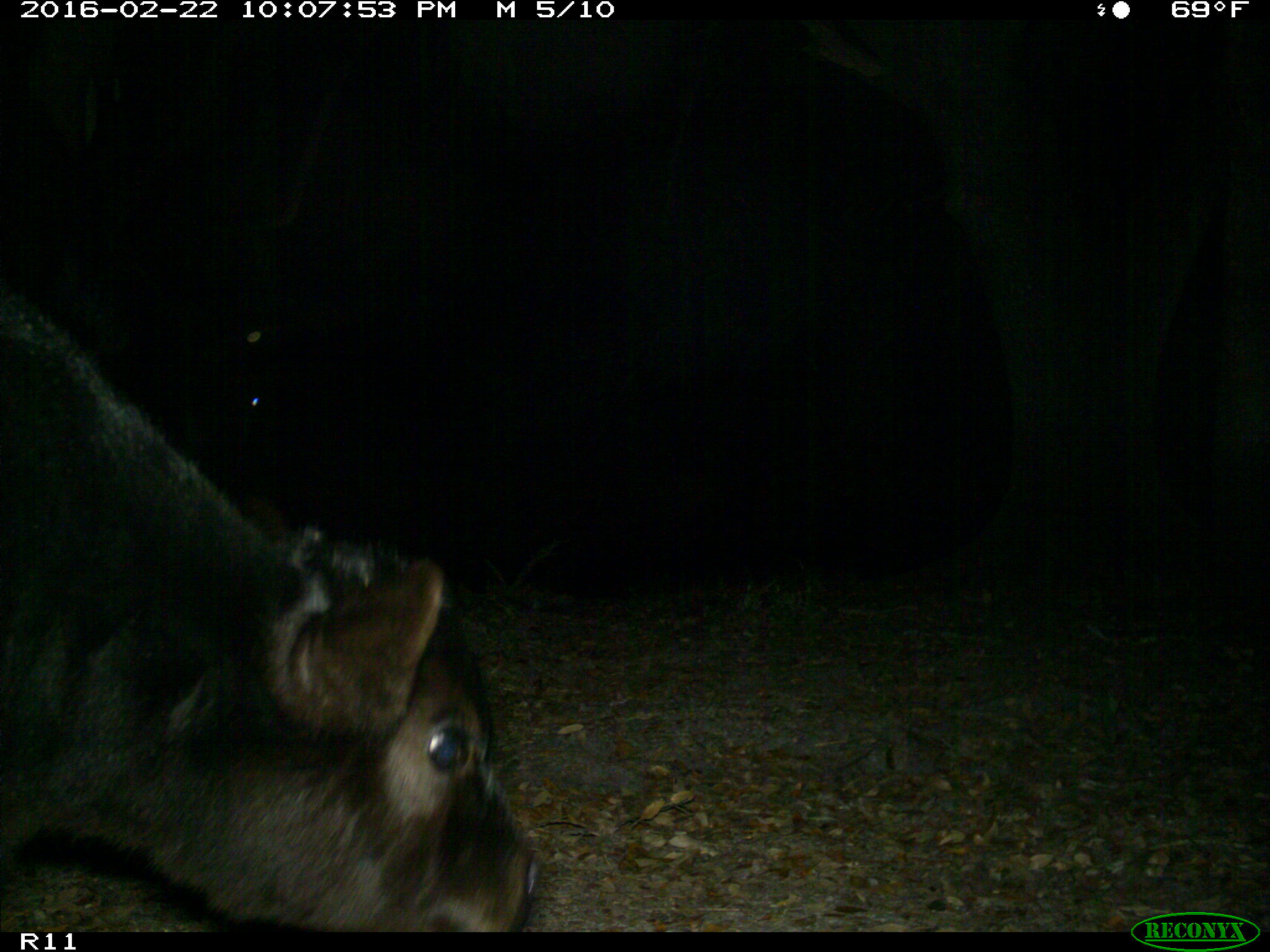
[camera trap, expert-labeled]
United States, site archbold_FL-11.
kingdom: Animalia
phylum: Chordata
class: Mammalia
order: Artiodactyla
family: Bovidae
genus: Bos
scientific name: Bos taurus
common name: domestic cow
Bos taurus (domestic cow).